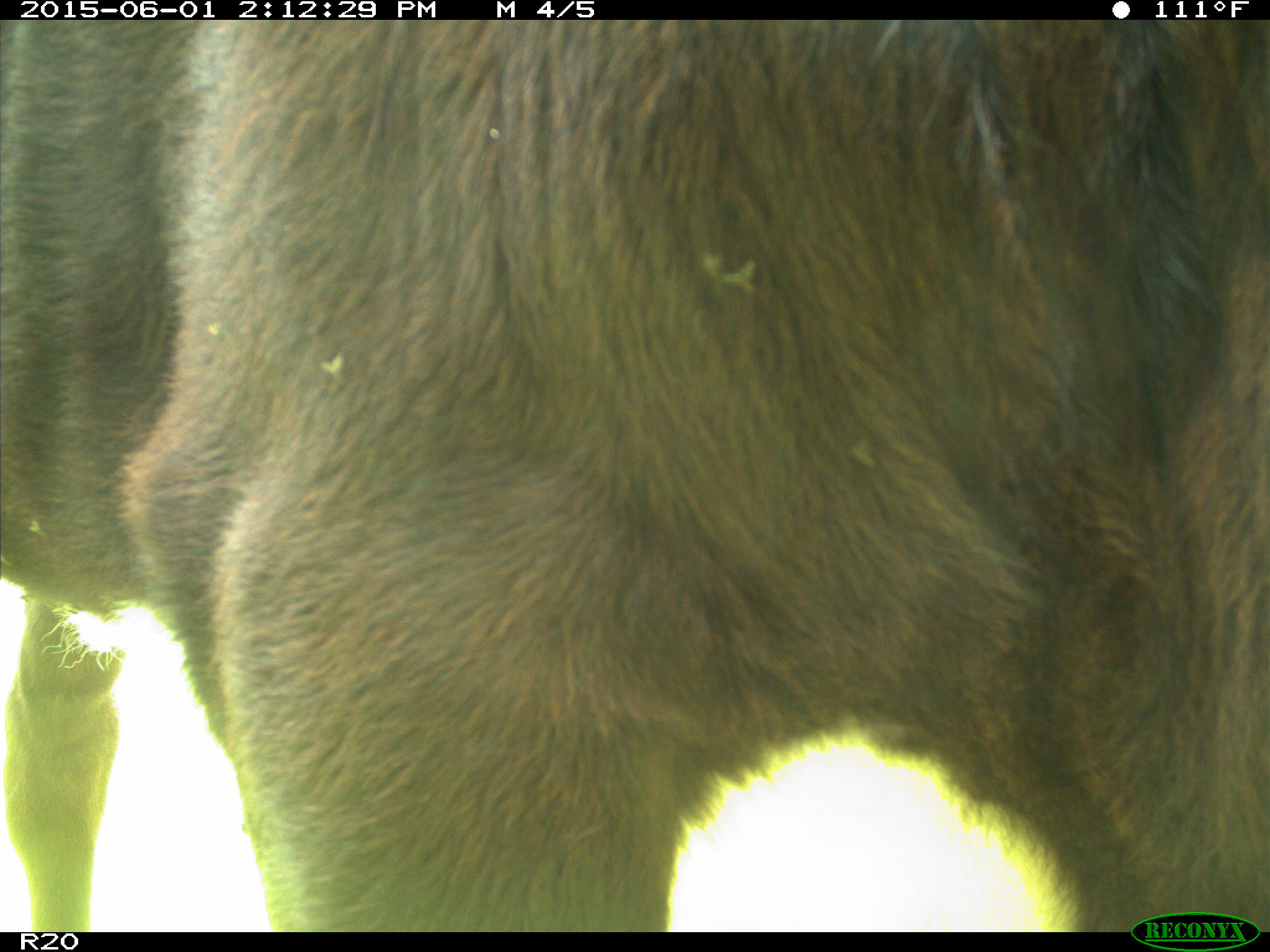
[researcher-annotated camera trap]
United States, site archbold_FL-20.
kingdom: Animalia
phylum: Chordata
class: Mammalia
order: Artiodactyla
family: Bovidae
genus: Bos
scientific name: Bos taurus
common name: domestic cow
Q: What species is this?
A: Bos taurus (domestic cow).